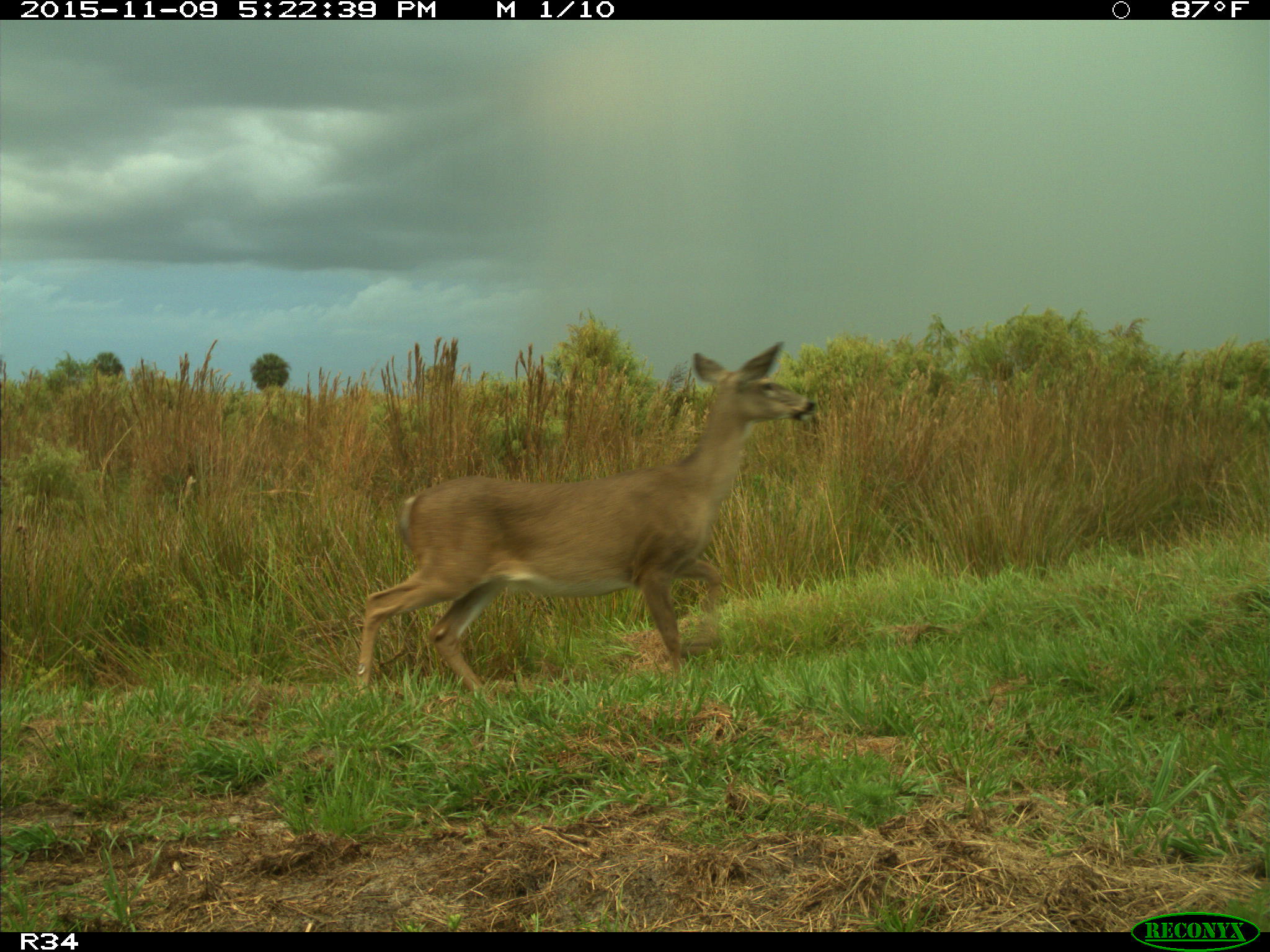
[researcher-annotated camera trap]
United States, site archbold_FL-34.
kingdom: Animalia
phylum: Chordata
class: Mammalia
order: Artiodactyla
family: Cervidae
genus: Odocoileus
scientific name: Odocoileus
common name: deer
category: unidentified deer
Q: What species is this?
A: Unidentified deer (deer) (Odocoileus).